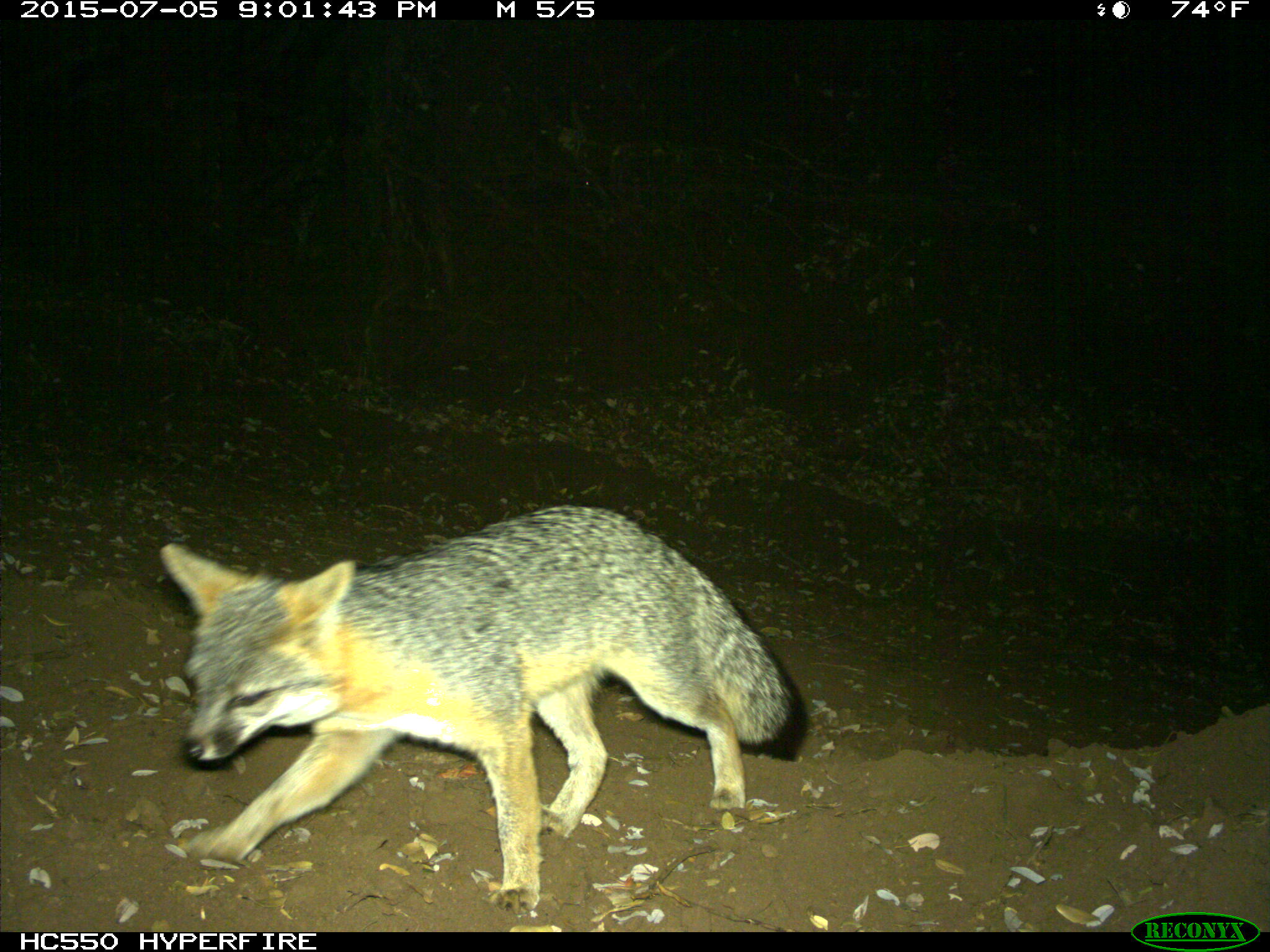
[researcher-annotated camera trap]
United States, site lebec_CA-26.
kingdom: Animalia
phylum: Chordata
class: Mammalia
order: Carnivora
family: Canidae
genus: Urocyon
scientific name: Urocyon cinereoargenteus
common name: gray fox